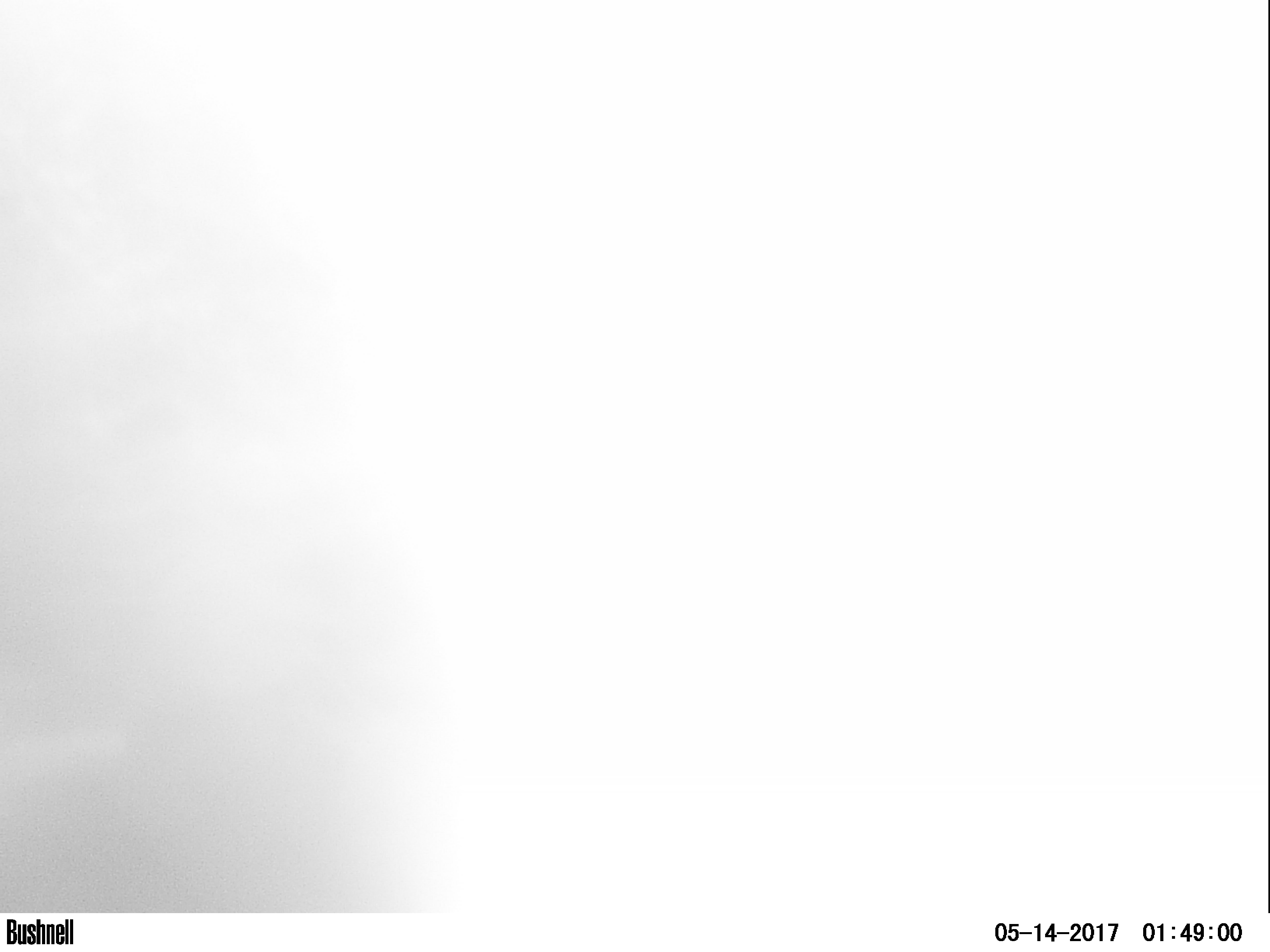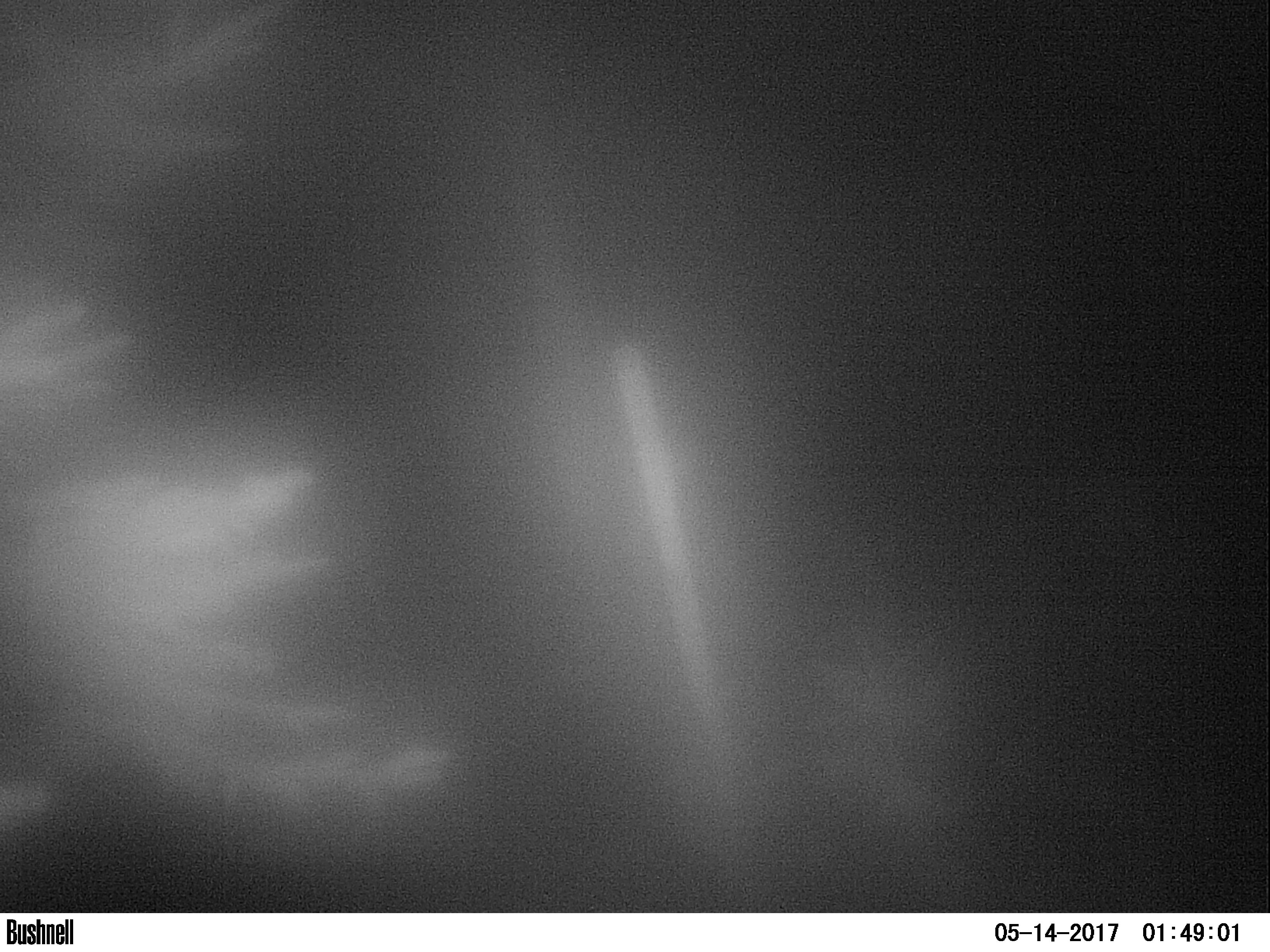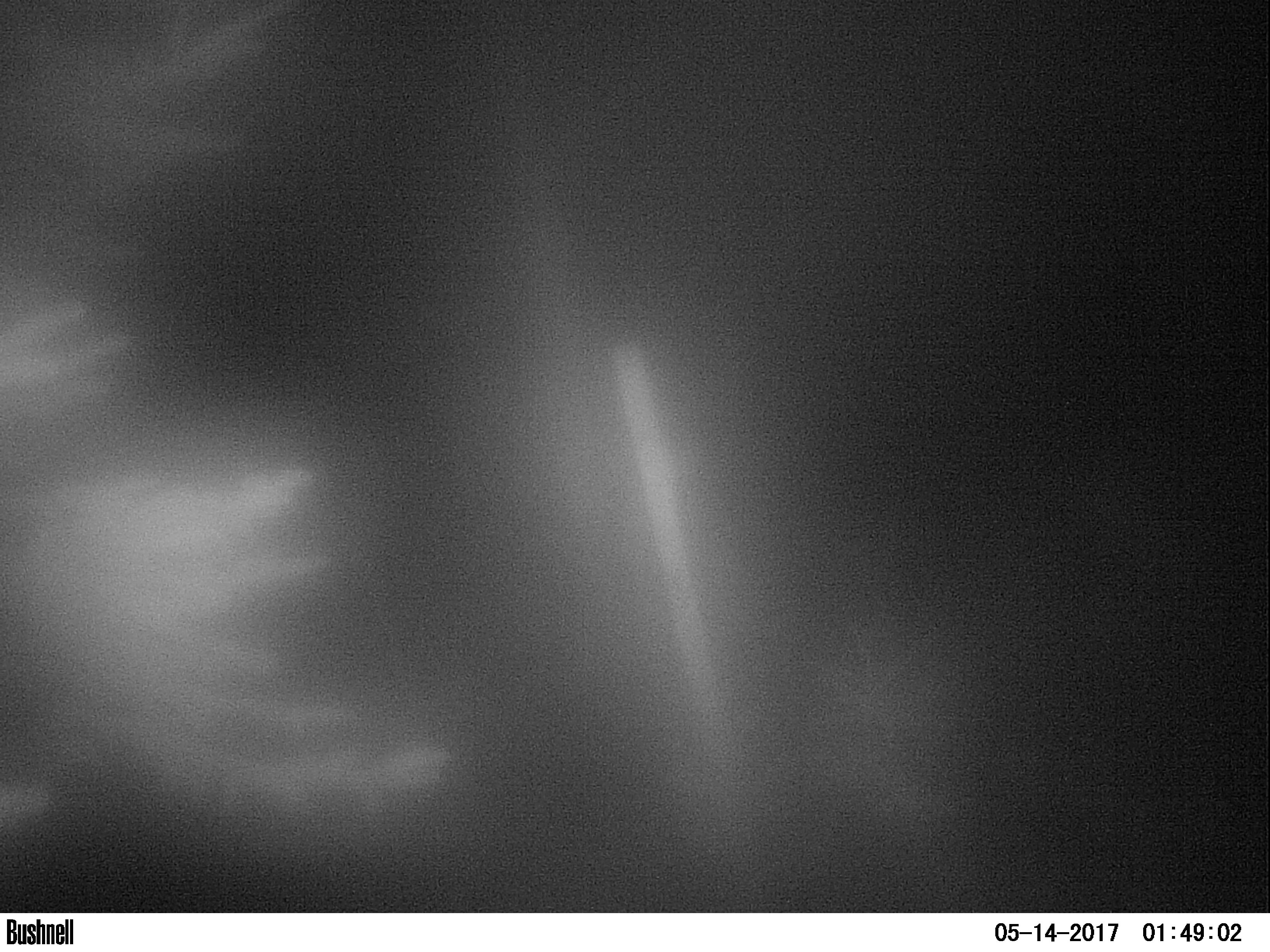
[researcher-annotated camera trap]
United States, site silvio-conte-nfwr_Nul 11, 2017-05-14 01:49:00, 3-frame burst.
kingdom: Animalia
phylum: Chordata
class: Mammalia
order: Artiodactyla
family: Cervidae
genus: Alces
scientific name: Alces alces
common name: moose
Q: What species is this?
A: Moose (Alces alces).